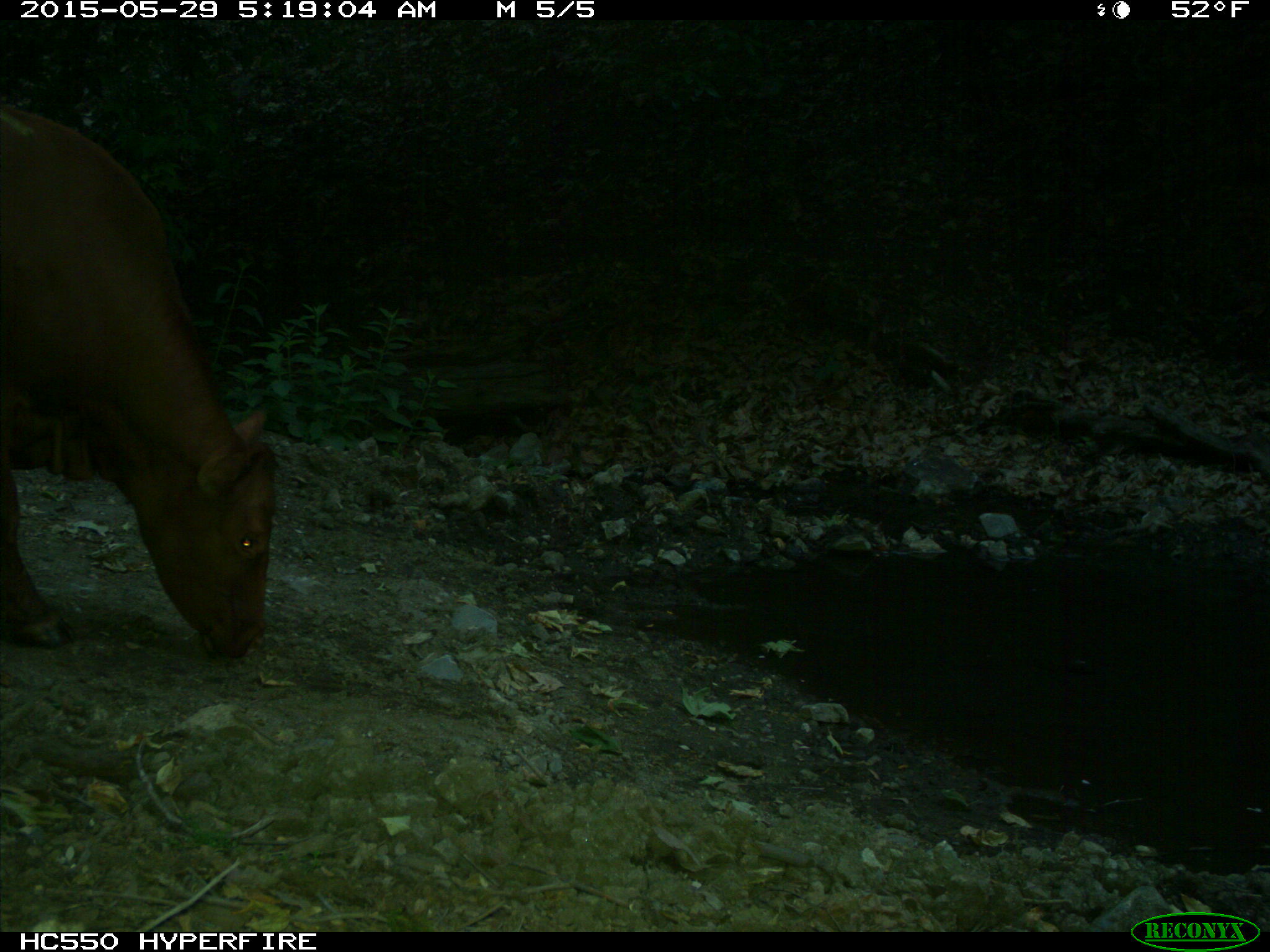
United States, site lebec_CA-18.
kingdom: Animalia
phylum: Chordata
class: Mammalia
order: Artiodactyla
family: Bovidae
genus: Bos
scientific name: Bos taurus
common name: domestic cow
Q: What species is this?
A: Bos taurus (domestic cow).